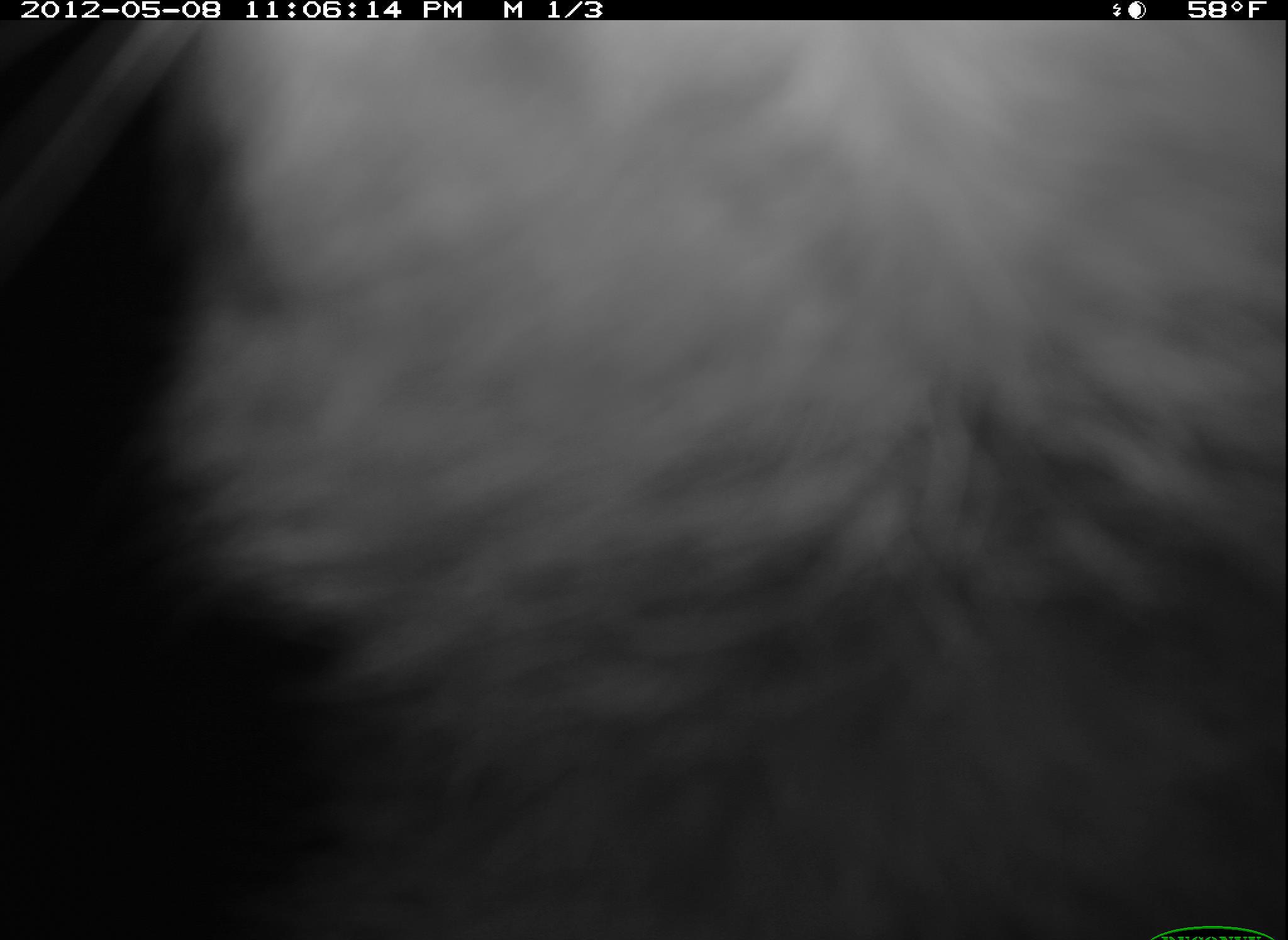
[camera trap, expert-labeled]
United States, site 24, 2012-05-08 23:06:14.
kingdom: Animalia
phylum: Chordata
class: Mammalia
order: Carnivora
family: Procyonidae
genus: Procyon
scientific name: Procyon lotor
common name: raccoon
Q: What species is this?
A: Raccoon (Procyon lotor).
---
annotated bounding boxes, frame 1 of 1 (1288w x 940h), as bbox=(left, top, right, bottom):
raccoon: bbox=(10, 17, 1286, 937)